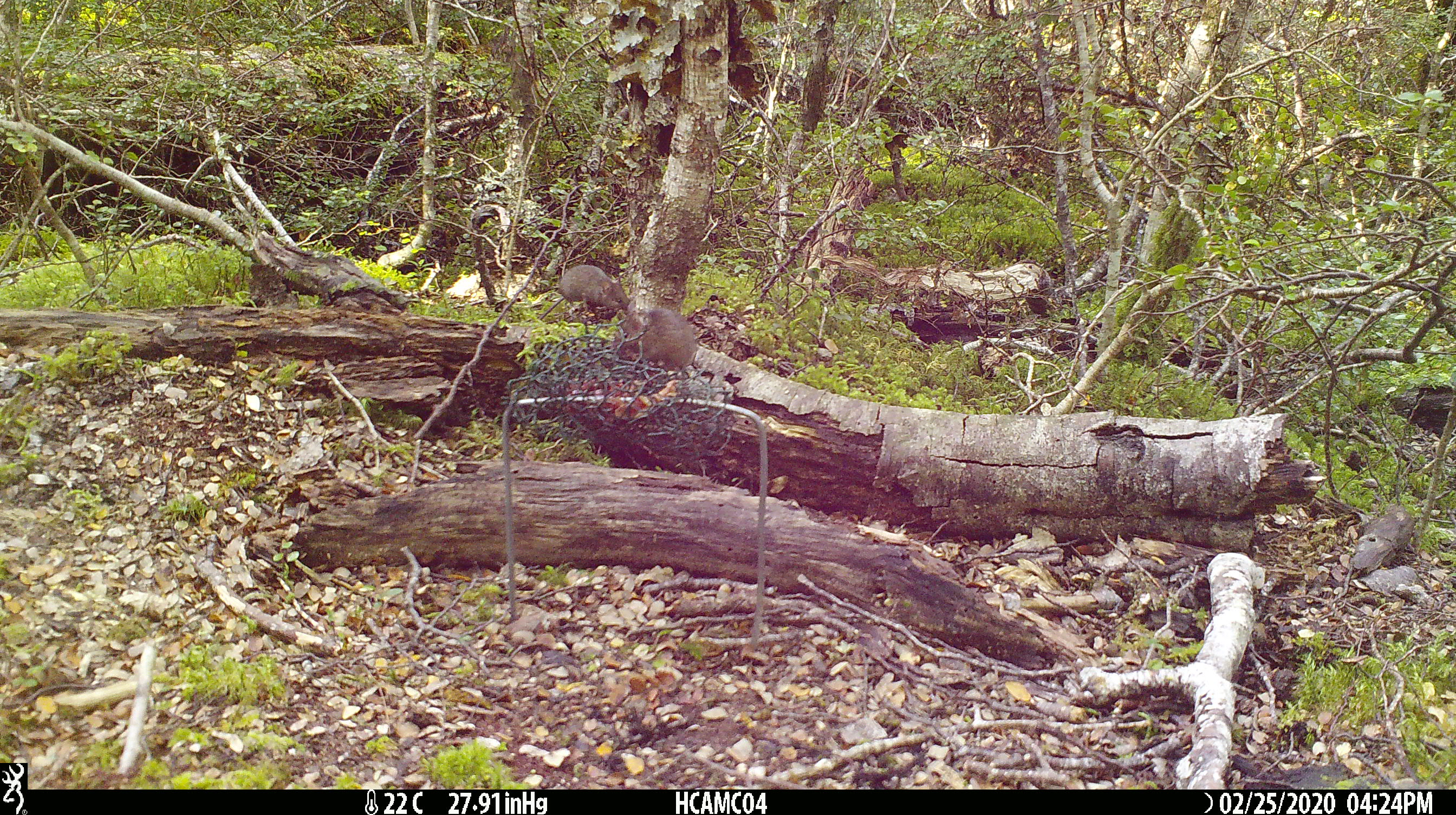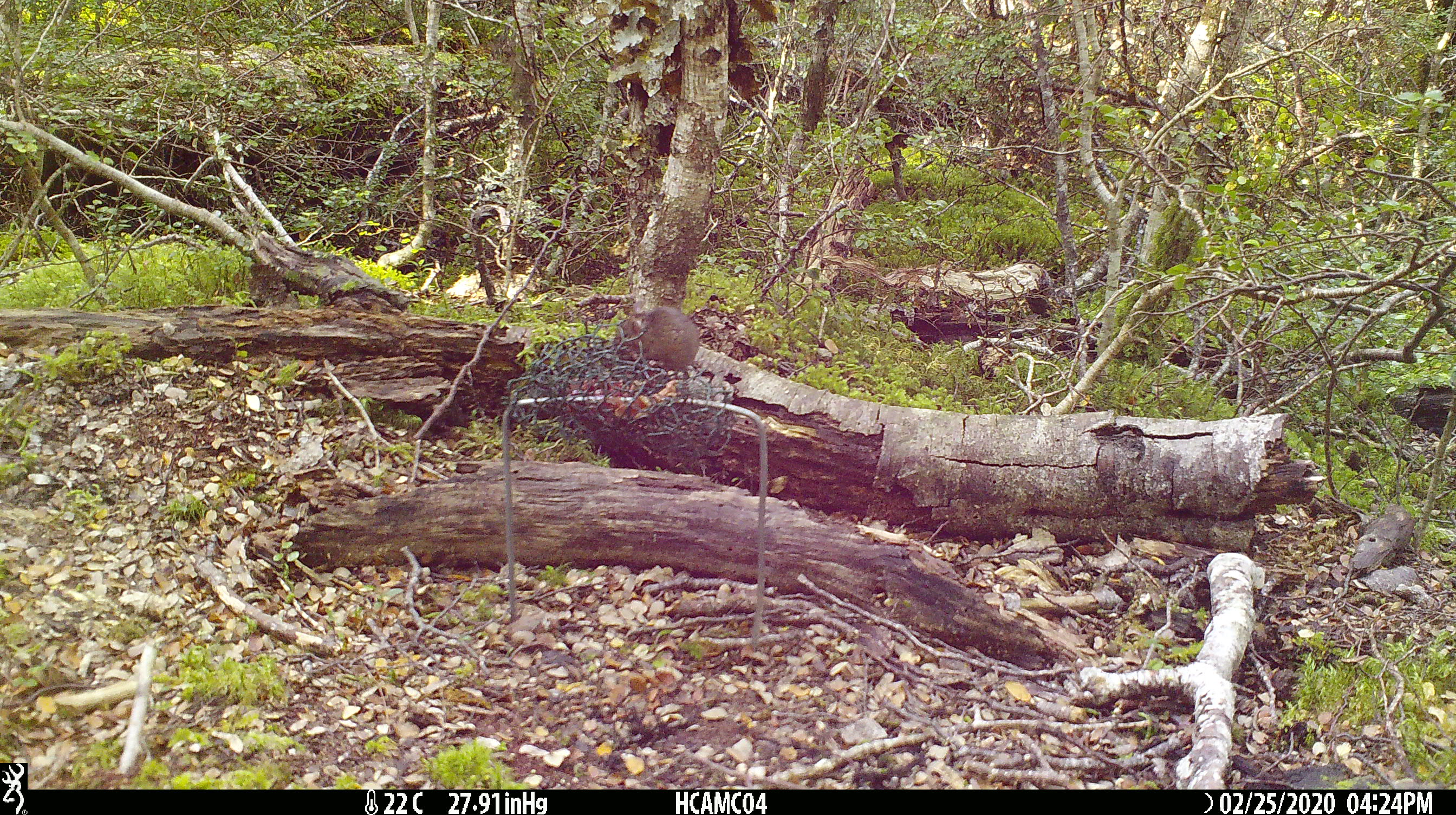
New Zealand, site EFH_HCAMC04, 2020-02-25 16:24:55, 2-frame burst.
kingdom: Animalia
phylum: Chordata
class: Mammalia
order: Rodentia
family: Muridae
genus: Mus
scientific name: Mus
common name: mouse